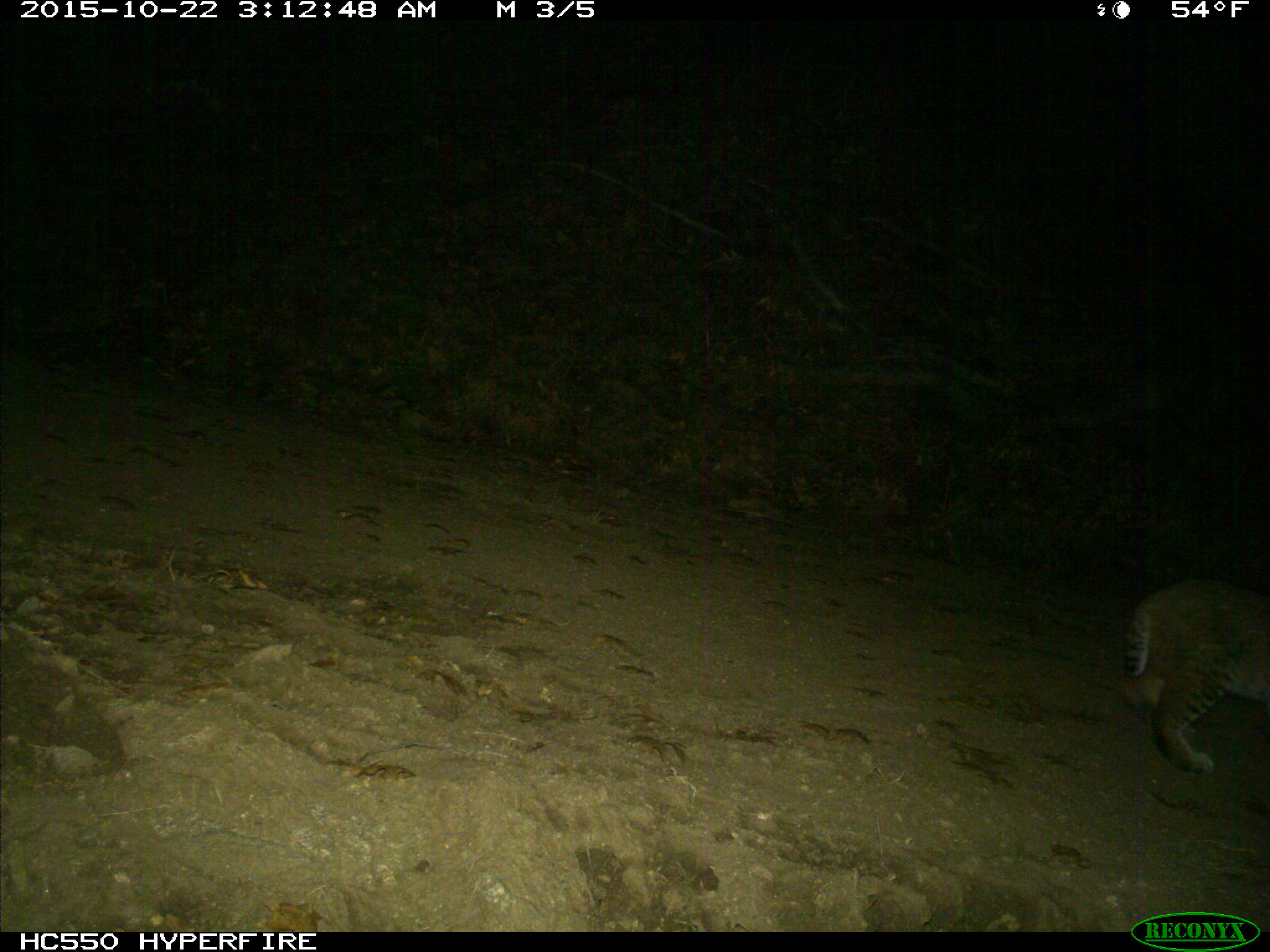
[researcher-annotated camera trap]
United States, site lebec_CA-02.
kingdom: Animalia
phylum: Chordata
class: Mammalia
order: Carnivora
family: Felidae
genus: Lynx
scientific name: Lynx rufus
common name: bobcat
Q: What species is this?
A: Lynx rufus (bobcat).